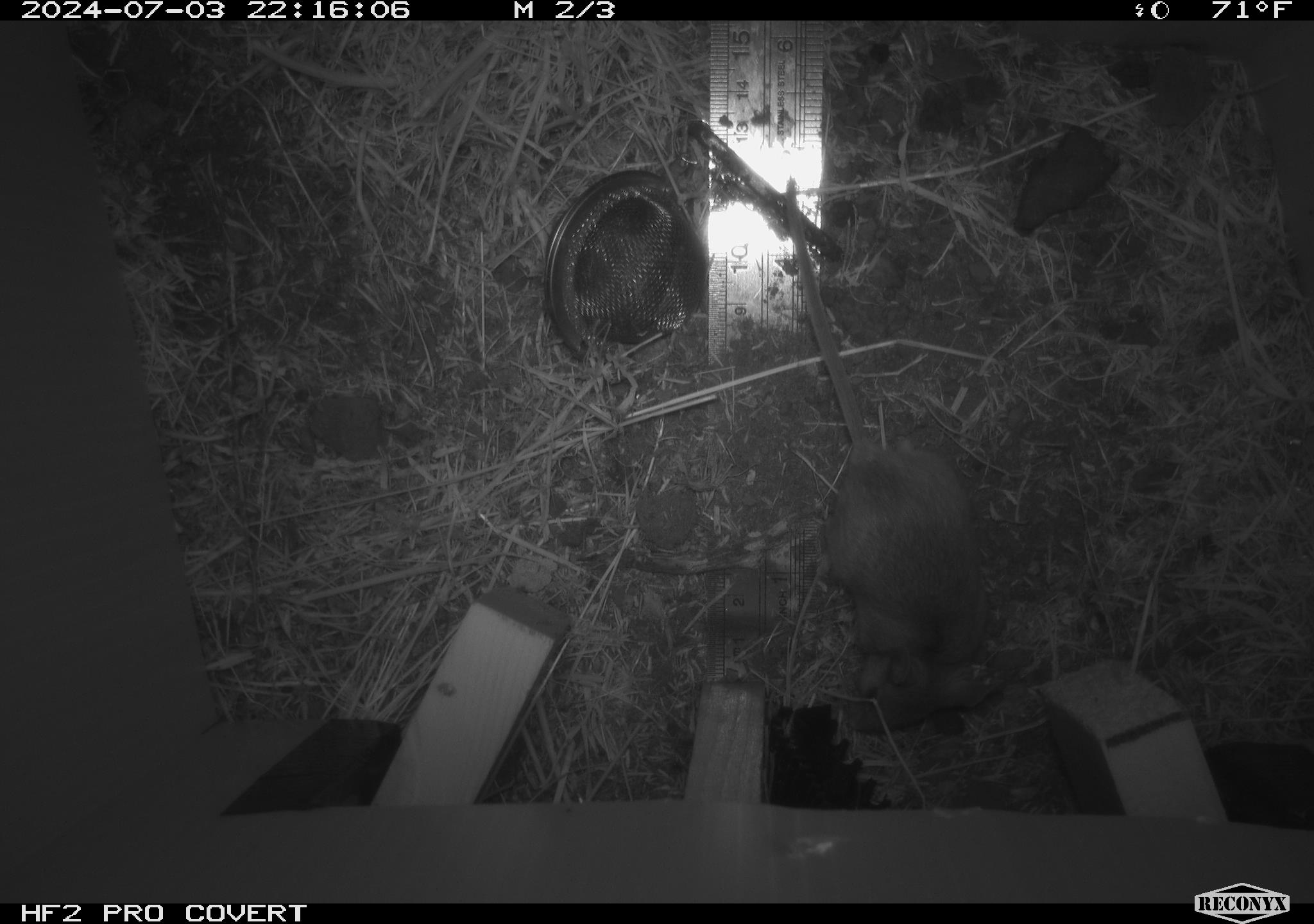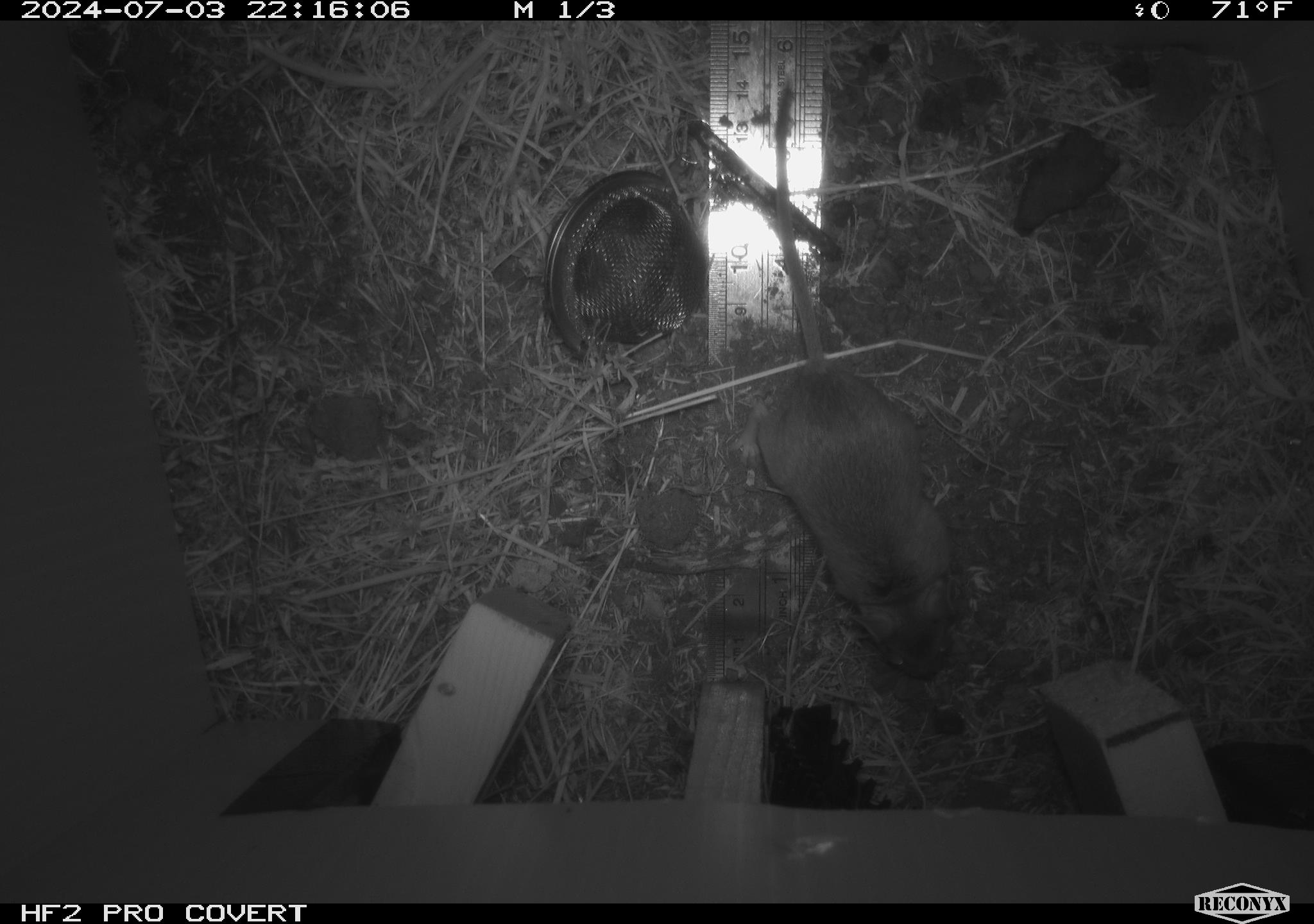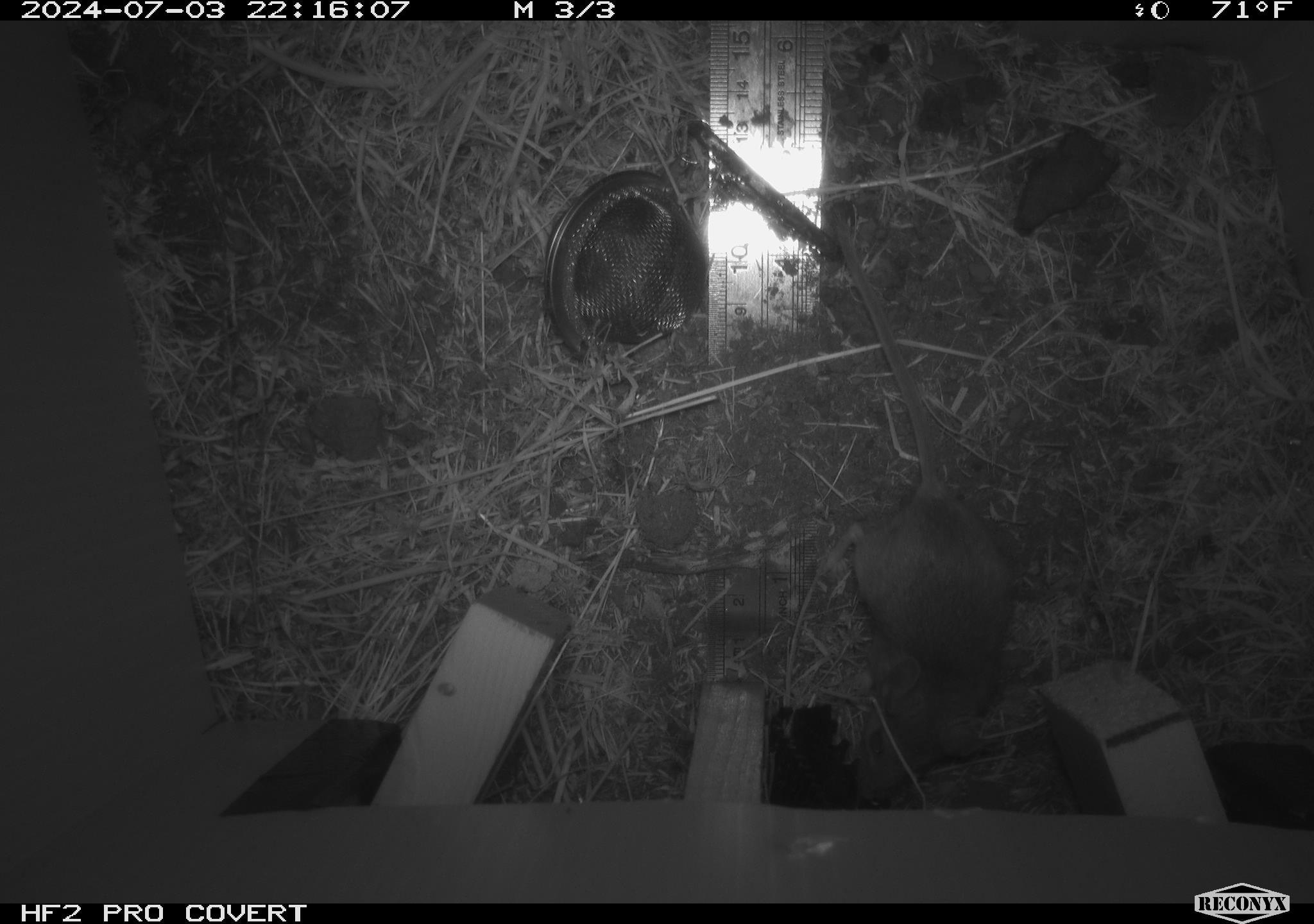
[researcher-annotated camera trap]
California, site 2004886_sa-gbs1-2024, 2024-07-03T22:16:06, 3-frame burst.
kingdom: Animalia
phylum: Chordata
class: Mammalia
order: Rodentia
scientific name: Rodentia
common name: mouse species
Mouse species (Rodentia).